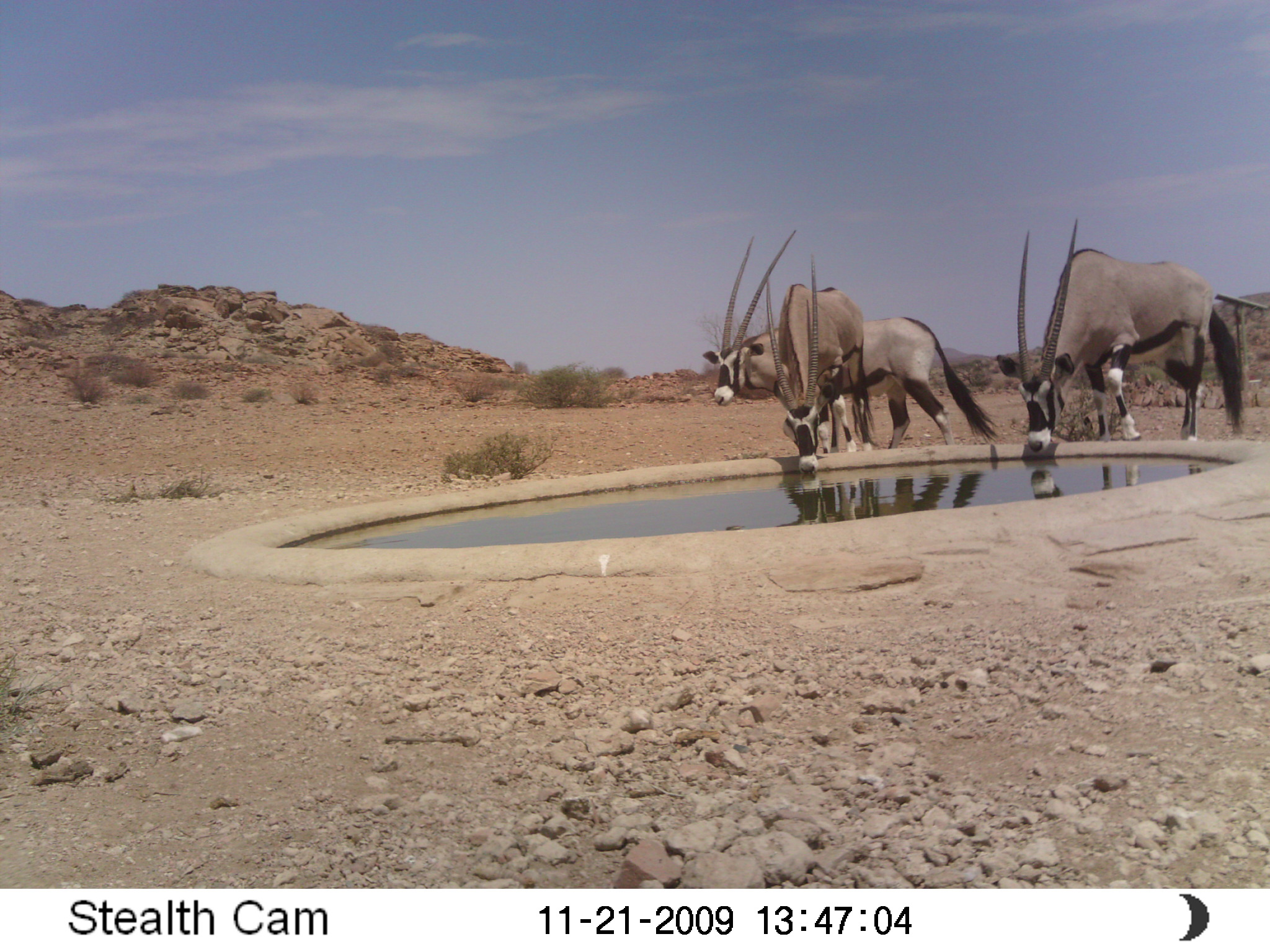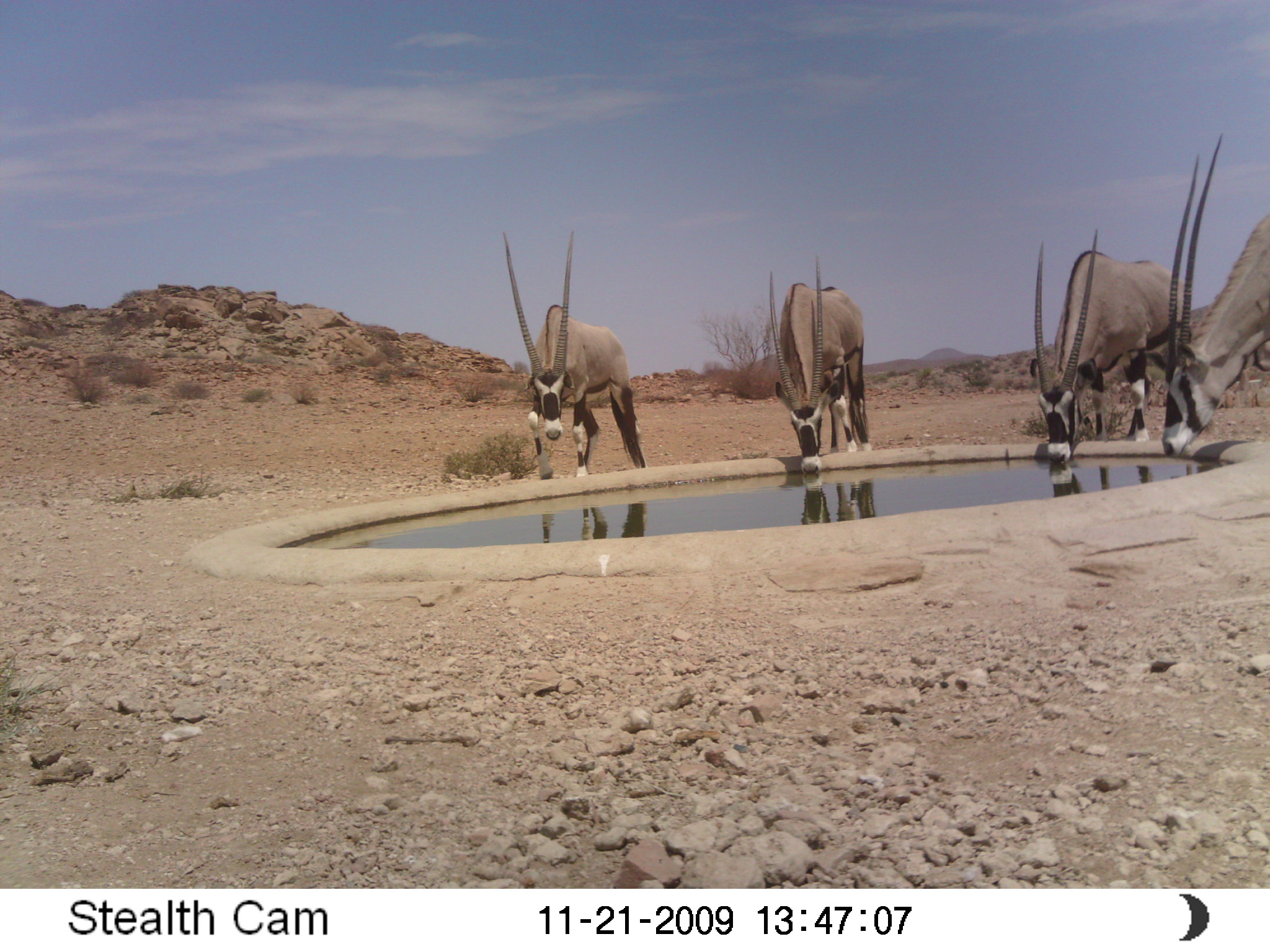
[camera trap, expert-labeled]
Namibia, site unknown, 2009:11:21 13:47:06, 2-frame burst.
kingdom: Animalia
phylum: Chordata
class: Mammalia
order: Artiodactyla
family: Bovidae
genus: Oryx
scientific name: Oryx gazella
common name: gemsbok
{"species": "Oryx gazella (gemsbok)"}